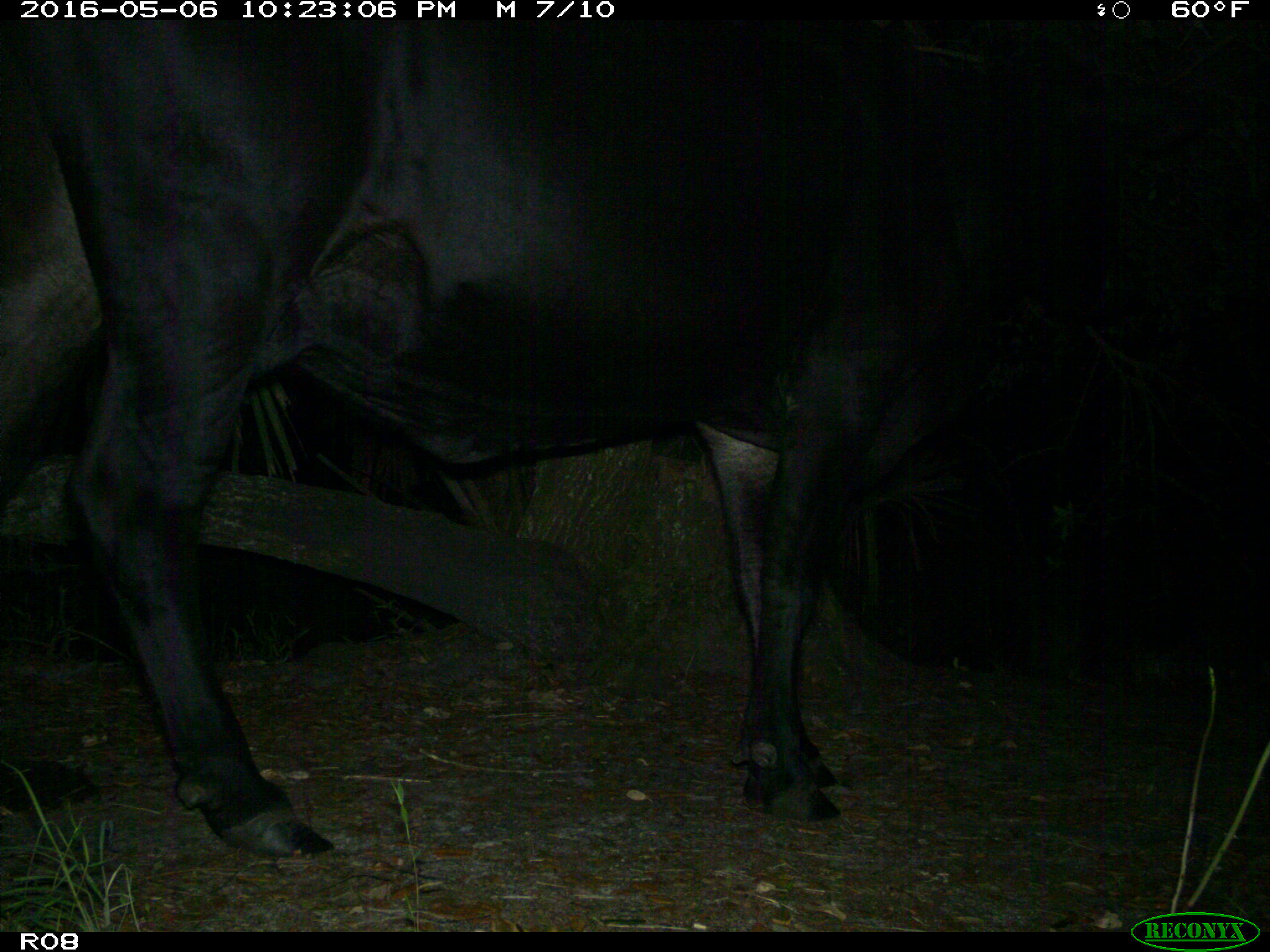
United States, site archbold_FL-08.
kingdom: Animalia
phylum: Chordata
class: Mammalia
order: Artiodactyla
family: Bovidae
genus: Bos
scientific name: Bos taurus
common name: domestic cow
Bos taurus (domestic cow).